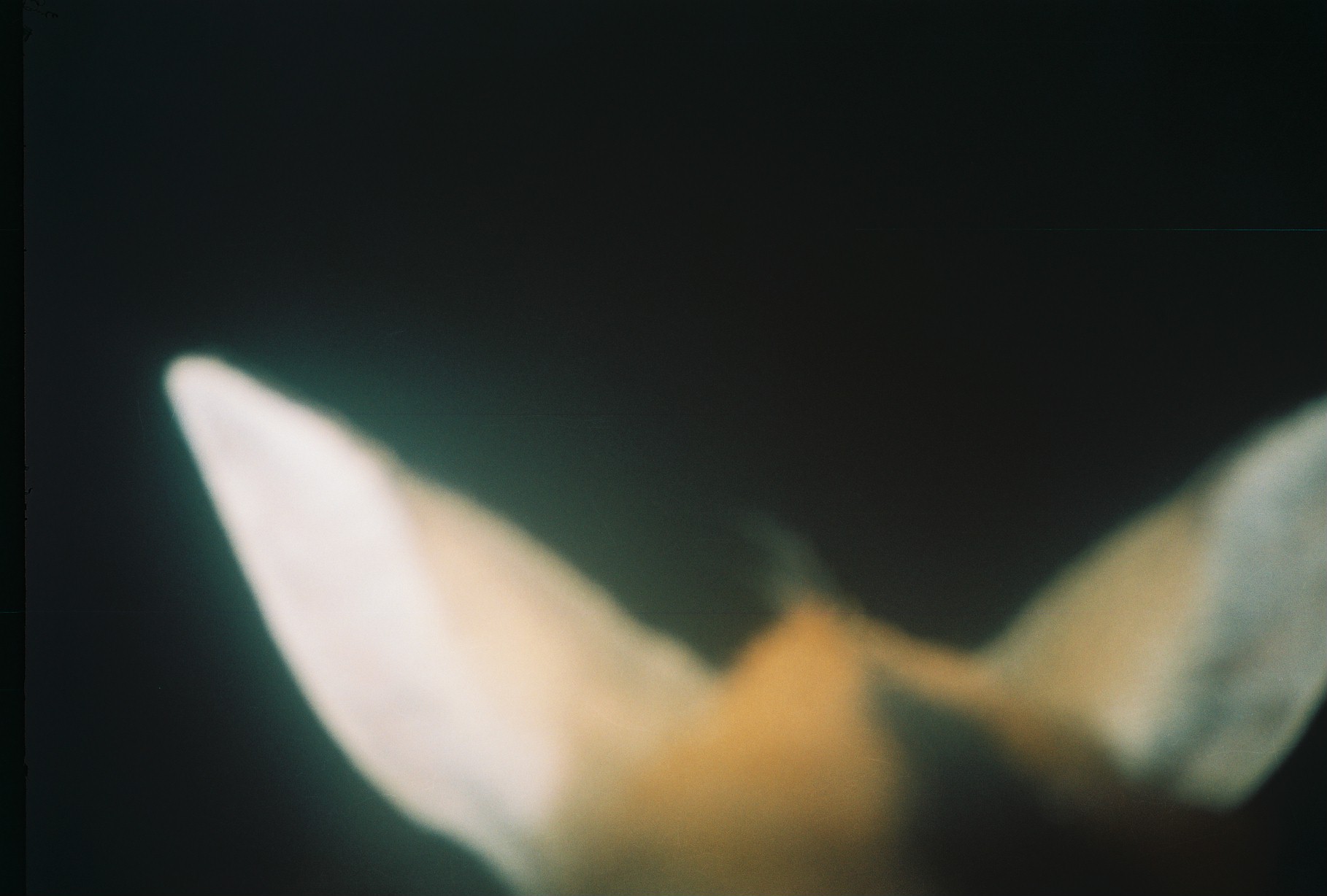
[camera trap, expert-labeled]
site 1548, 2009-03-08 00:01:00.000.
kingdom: Animalia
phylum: Chordata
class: Mammalia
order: Artiodactyla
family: Bovidae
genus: Sylvicapra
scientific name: Sylvicapra grimmia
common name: bush duiker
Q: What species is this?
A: Sylvicapra grimmia (bush duiker).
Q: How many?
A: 1.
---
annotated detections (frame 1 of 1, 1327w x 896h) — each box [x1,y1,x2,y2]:
sylvicapra grimmia: [160,352,1327,896]